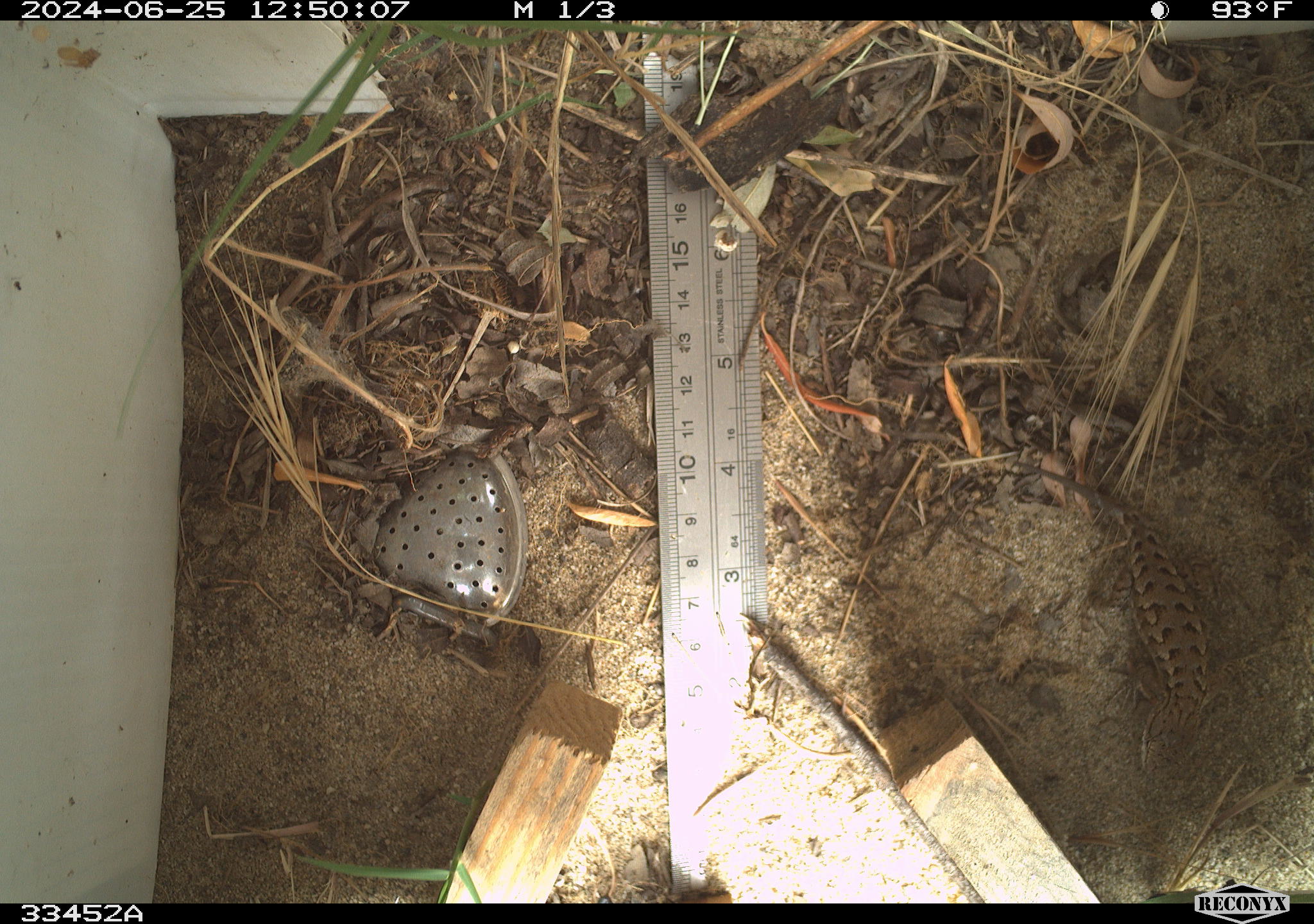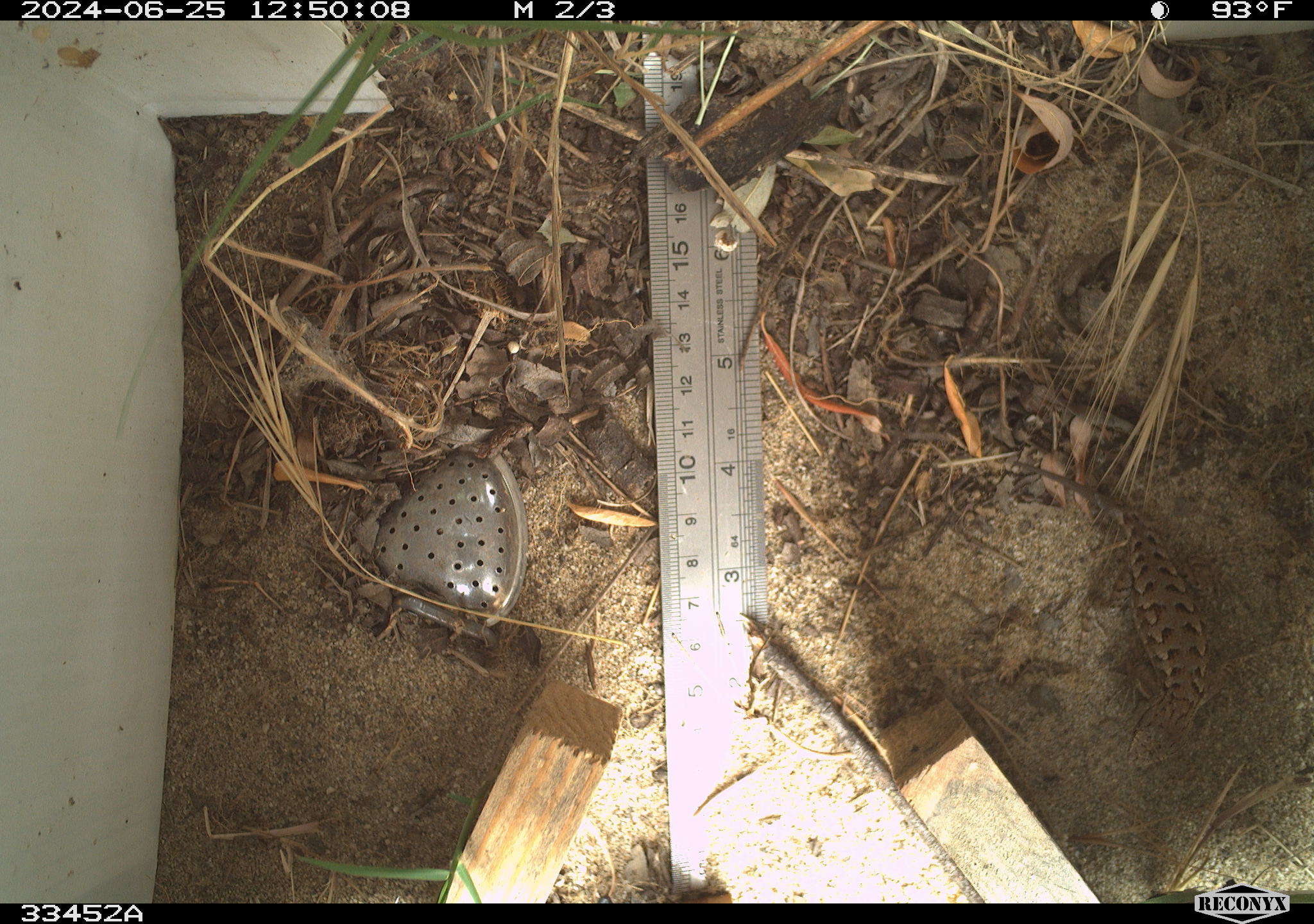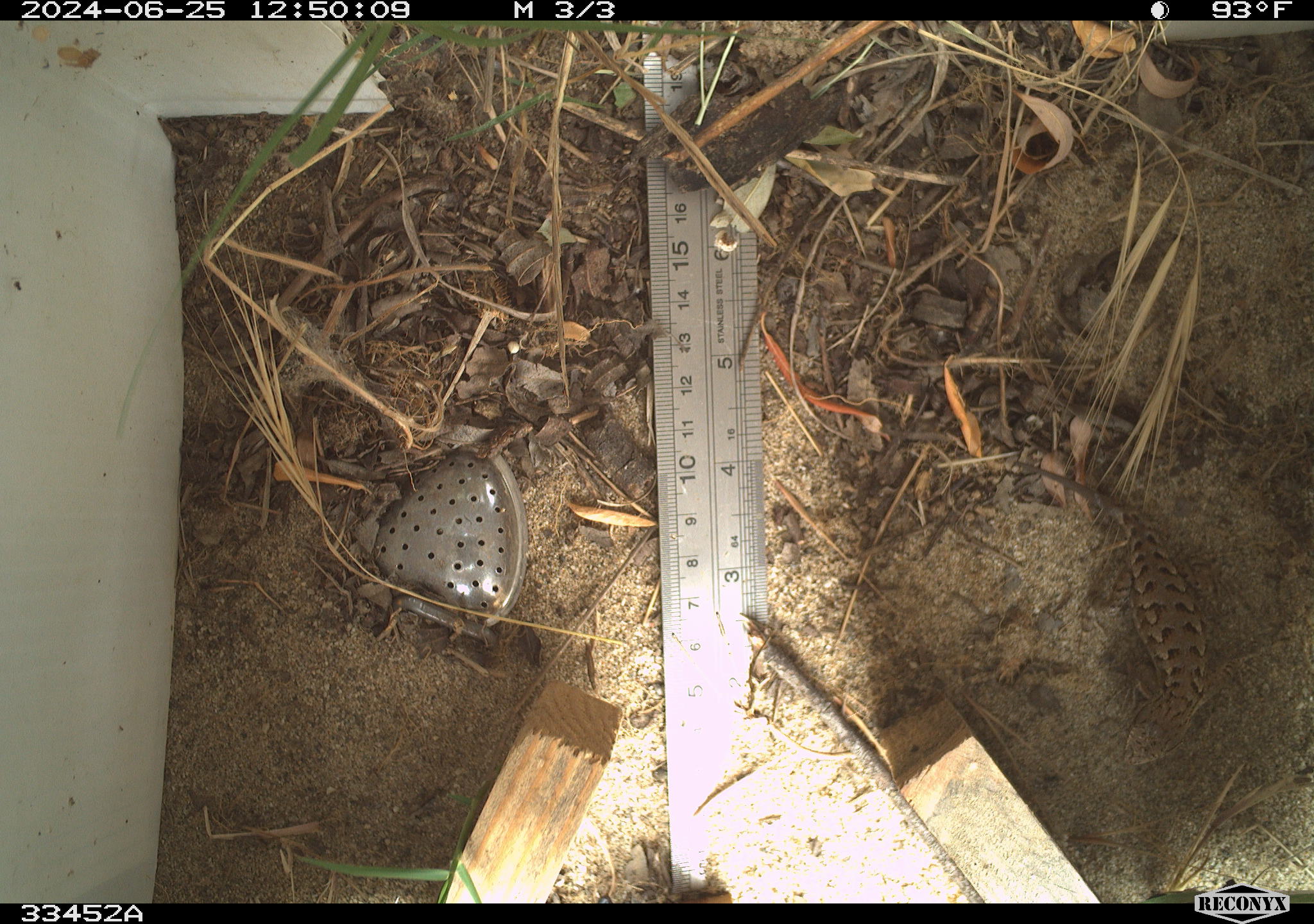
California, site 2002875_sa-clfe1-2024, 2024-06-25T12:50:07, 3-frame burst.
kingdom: Animalia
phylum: Chordata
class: Reptilia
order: Squamata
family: Phrynosomatidae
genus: Sceloporus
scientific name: Sceloporus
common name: spiny lizards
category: sceloporus species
Sceloporus species (spiny lizards) (Sceloporus).